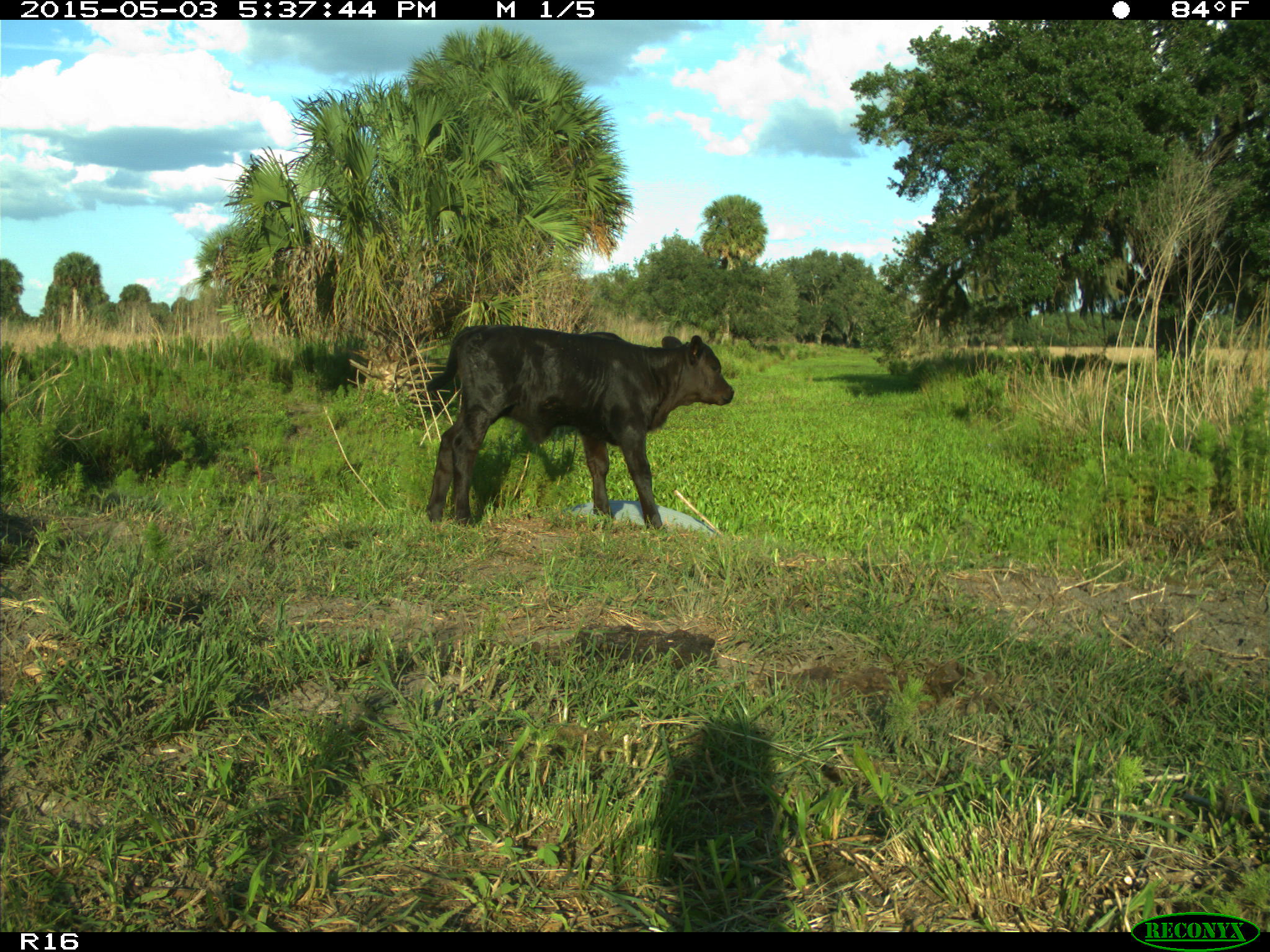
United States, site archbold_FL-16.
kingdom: Animalia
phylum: Chordata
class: Mammalia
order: Artiodactyla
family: Bovidae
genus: Bos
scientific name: Bos taurus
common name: domestic cow